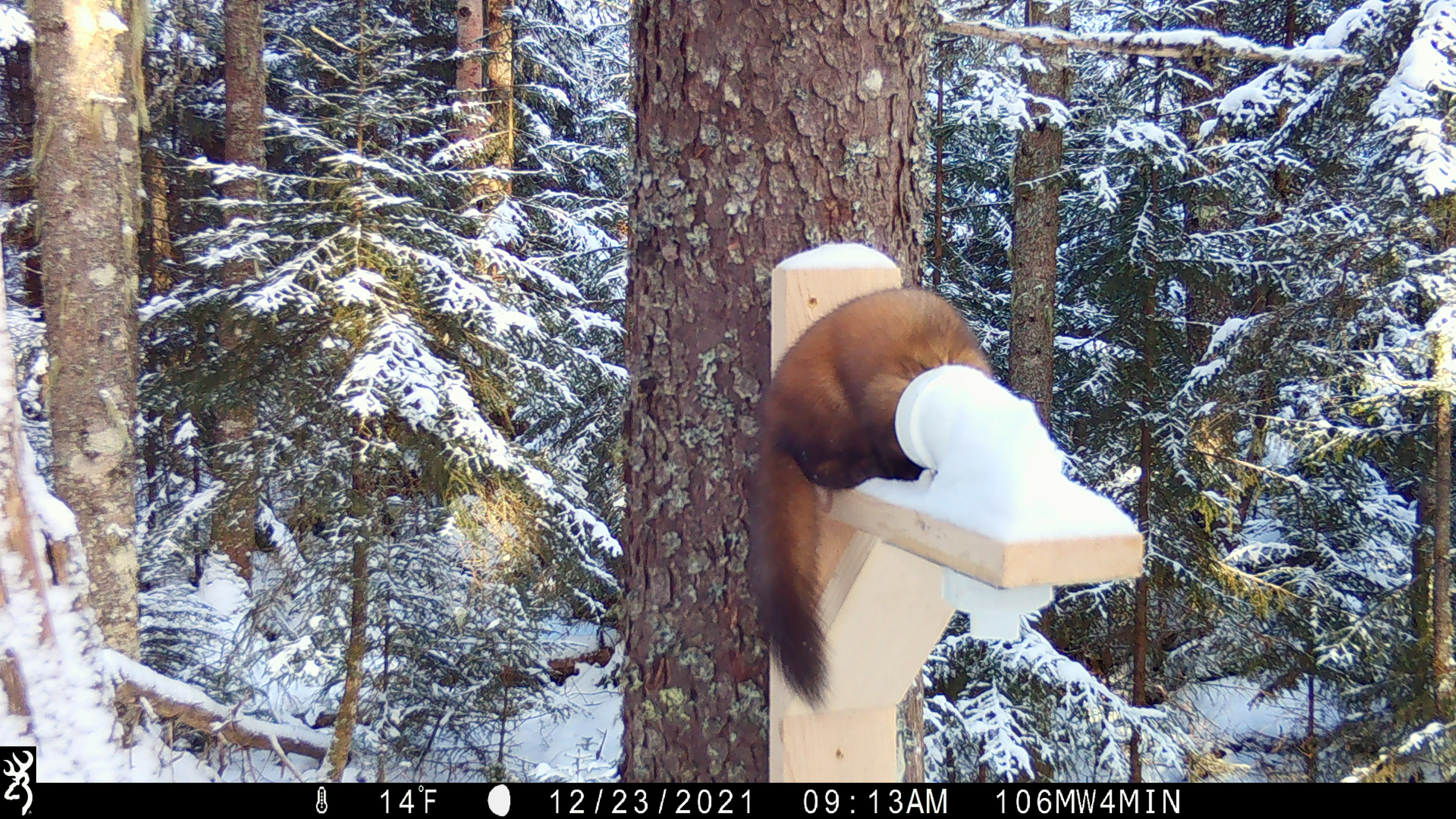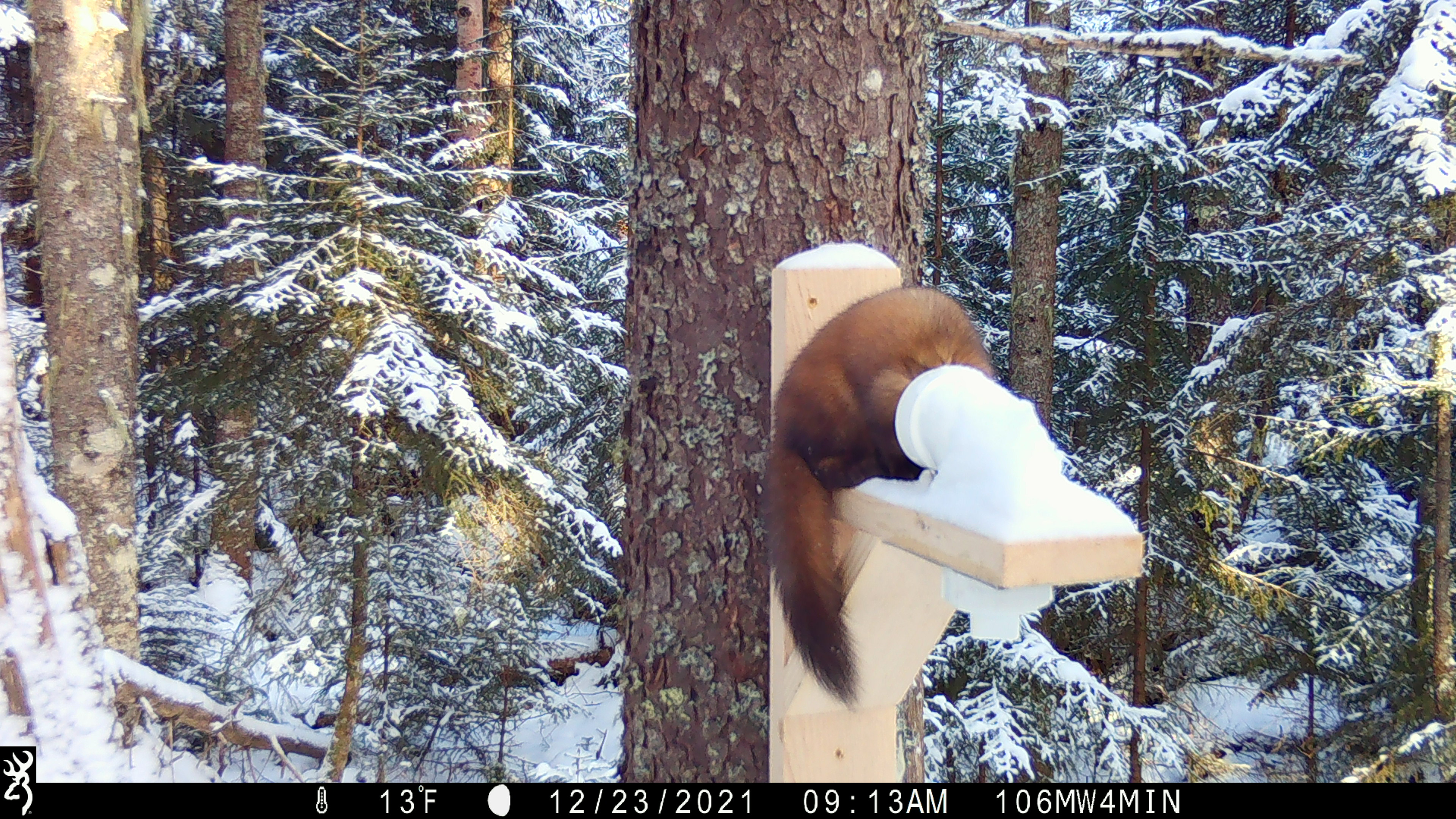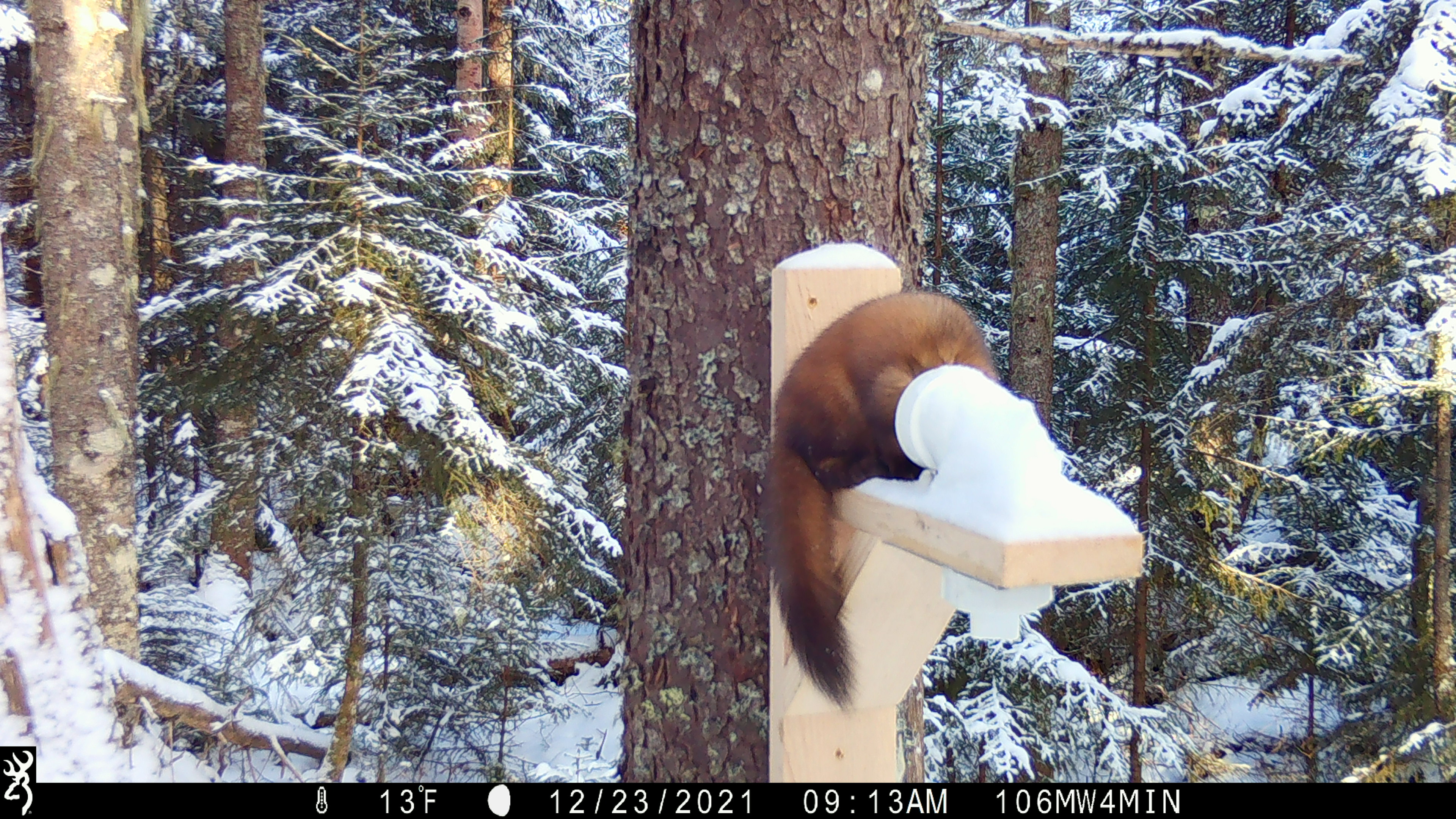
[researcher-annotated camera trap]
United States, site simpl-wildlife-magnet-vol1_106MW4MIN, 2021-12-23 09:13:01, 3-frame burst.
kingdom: Animalia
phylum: Chordata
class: Mammalia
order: Carnivora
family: Mustelidae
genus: Martes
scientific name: Martes americana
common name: american marten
American marten (Martes americana).